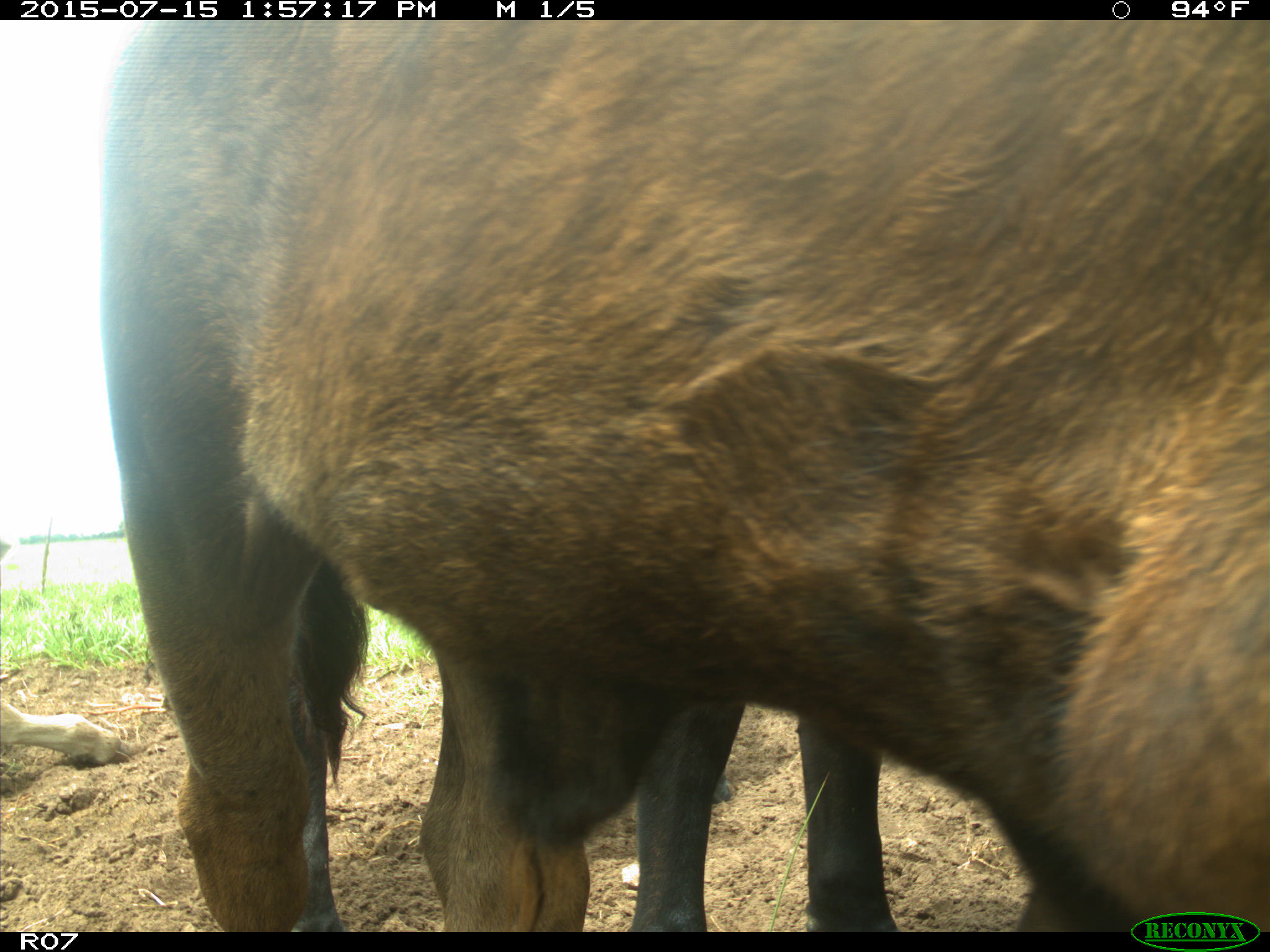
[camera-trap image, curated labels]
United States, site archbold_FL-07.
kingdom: Animalia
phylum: Chordata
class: Mammalia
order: Artiodactyla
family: Bovidae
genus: Bos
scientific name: Bos taurus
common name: domestic cow